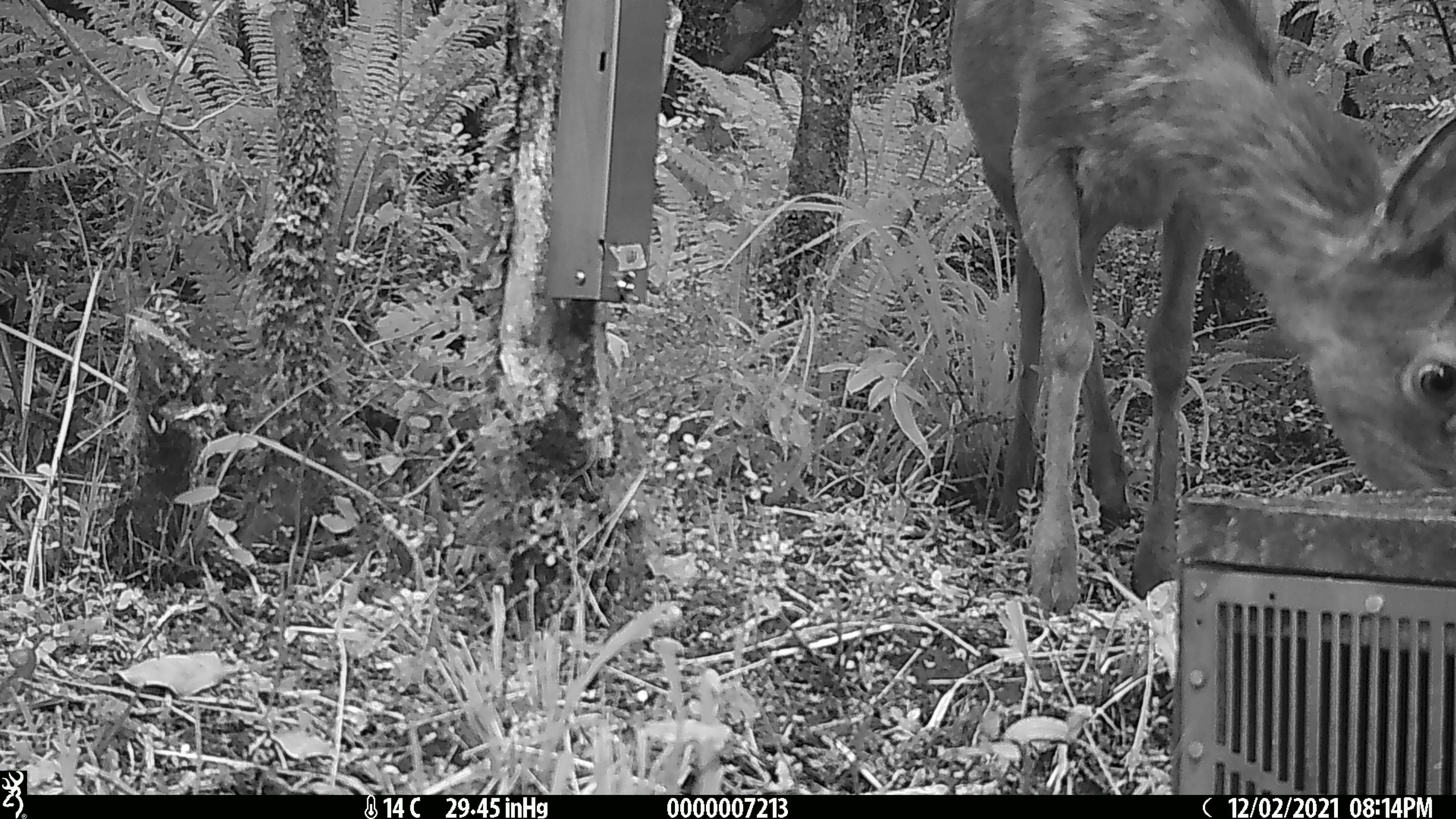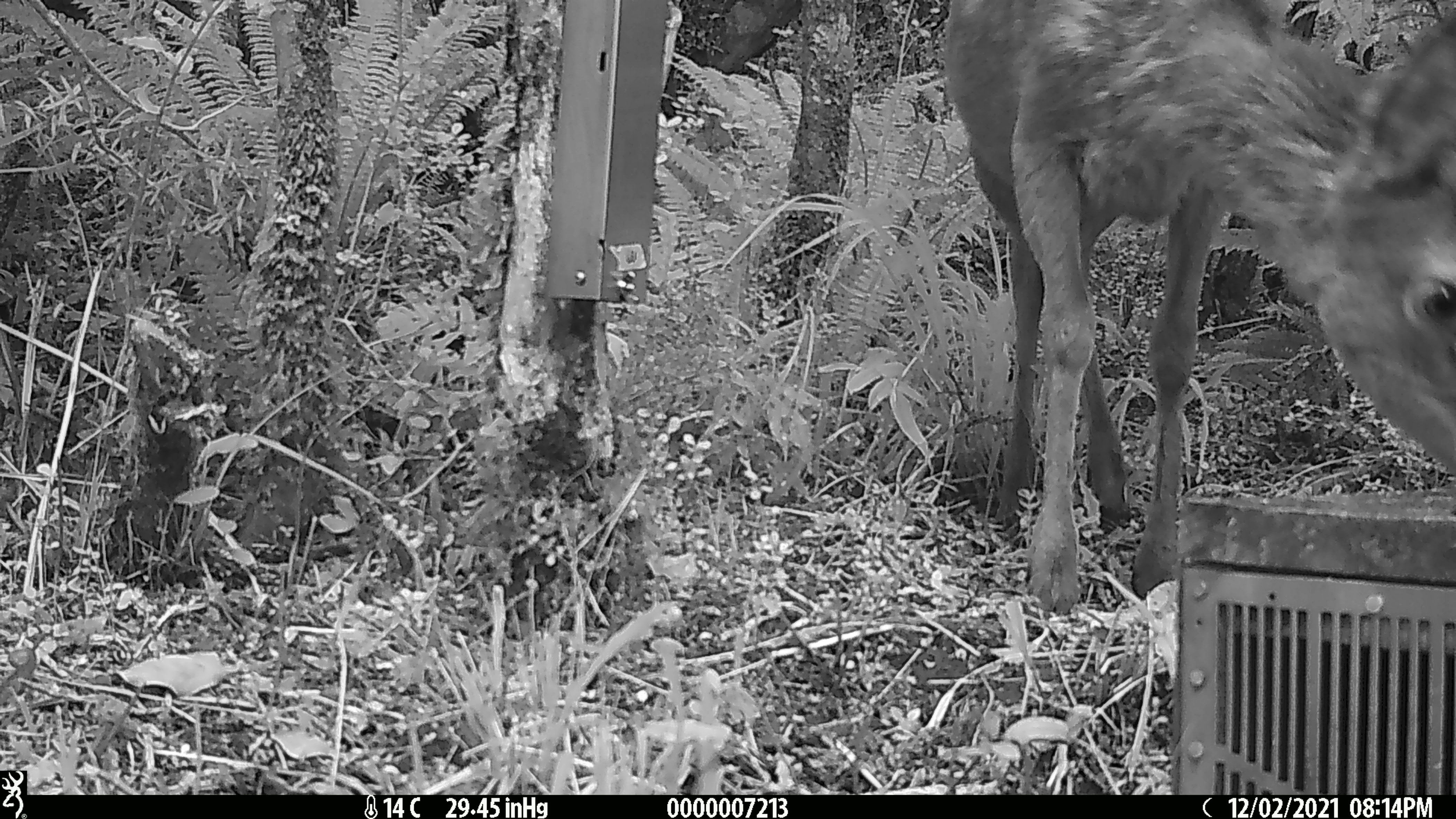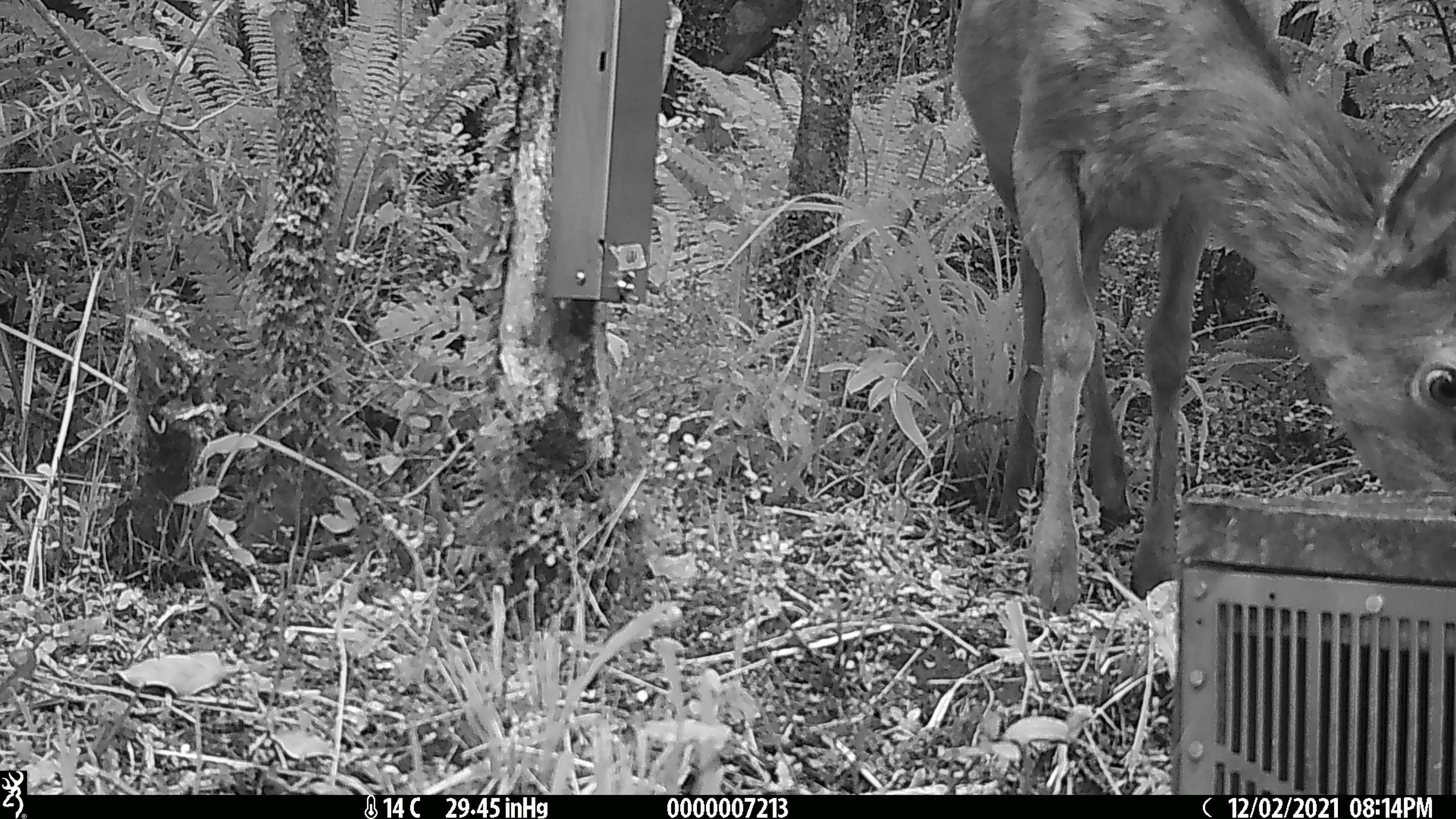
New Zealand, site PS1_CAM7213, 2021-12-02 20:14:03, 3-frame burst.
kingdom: Animalia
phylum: Chordata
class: Mammalia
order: Artiodactyla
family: Cervidae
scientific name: Cervidae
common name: deer